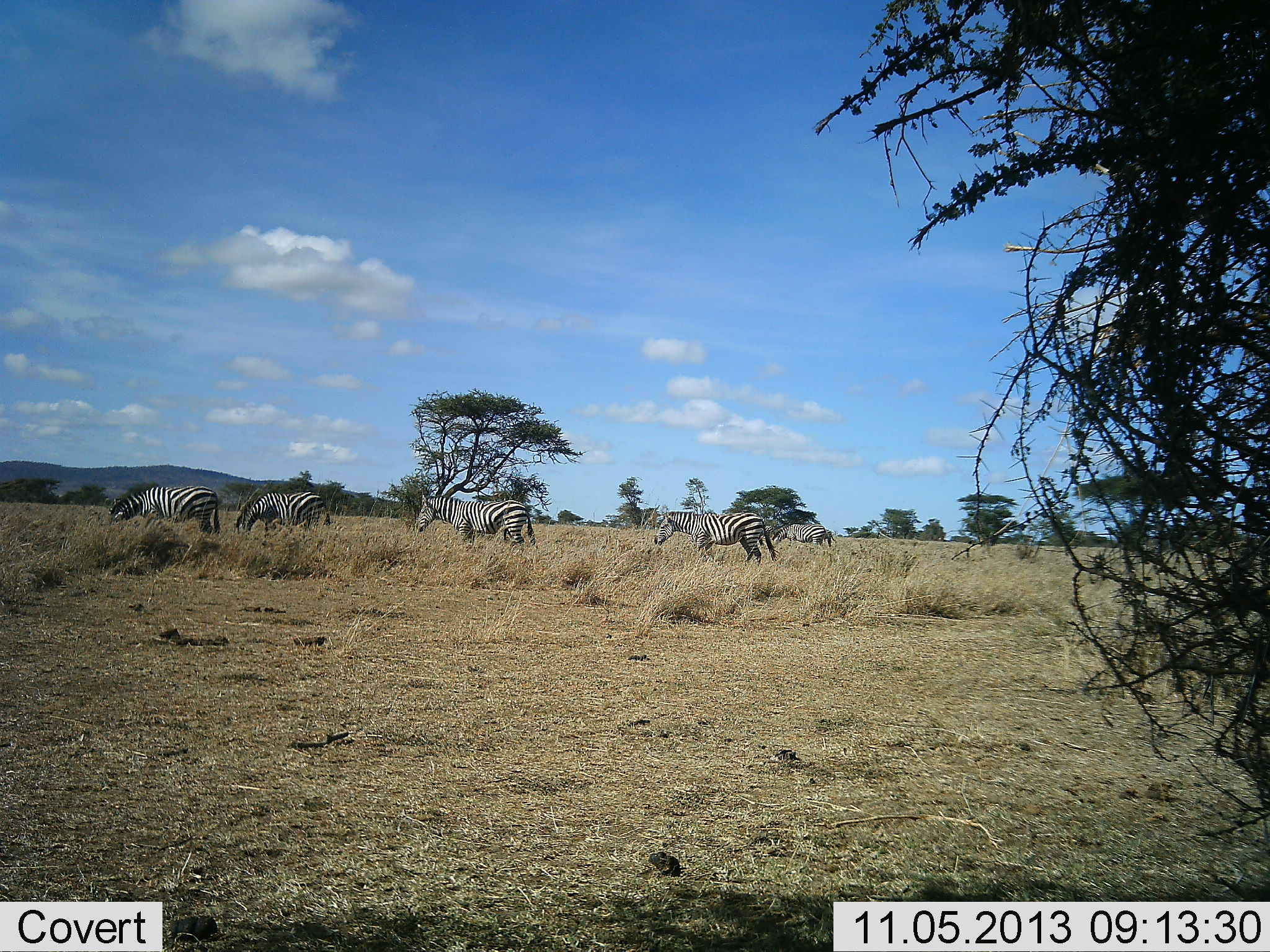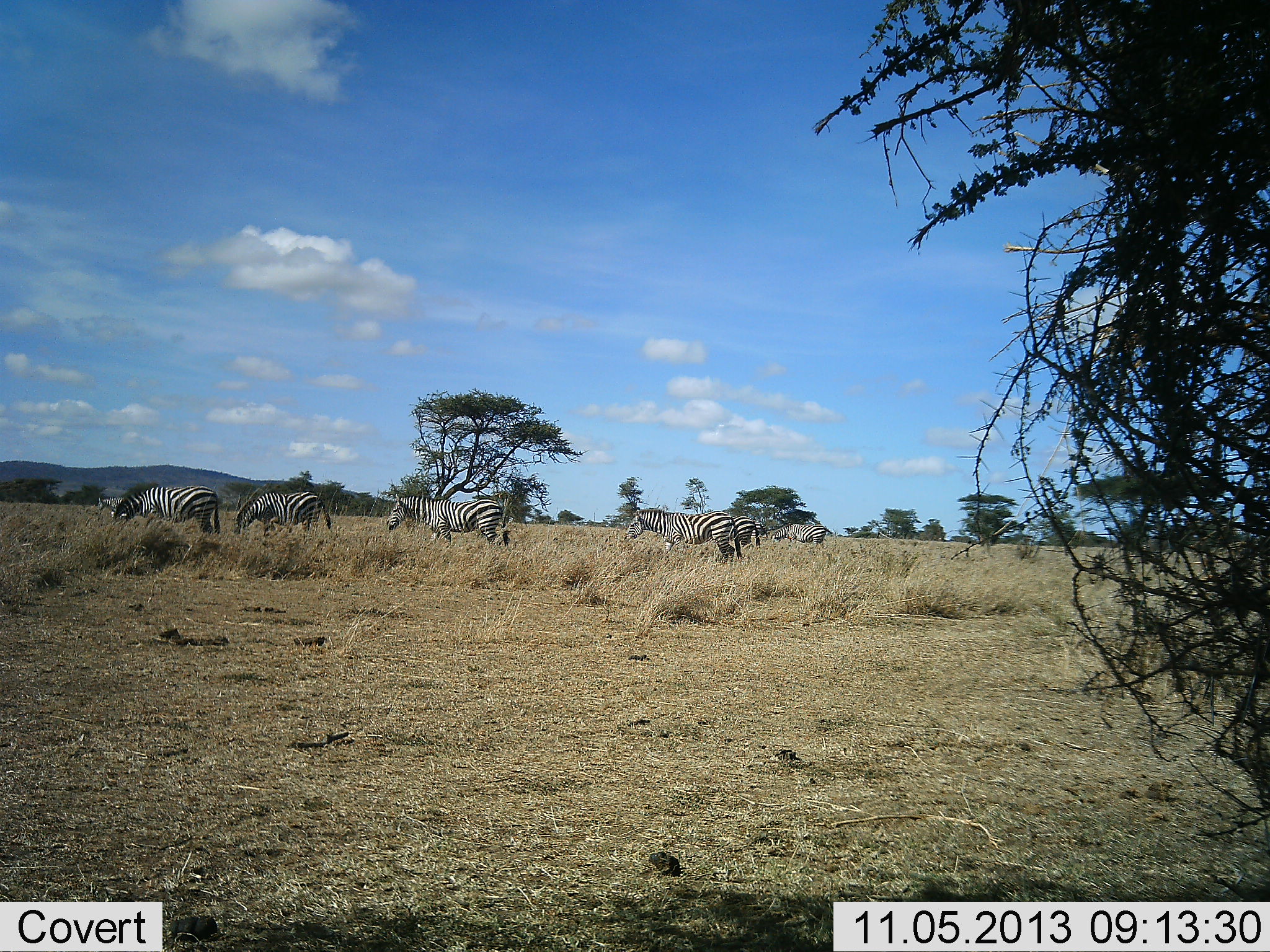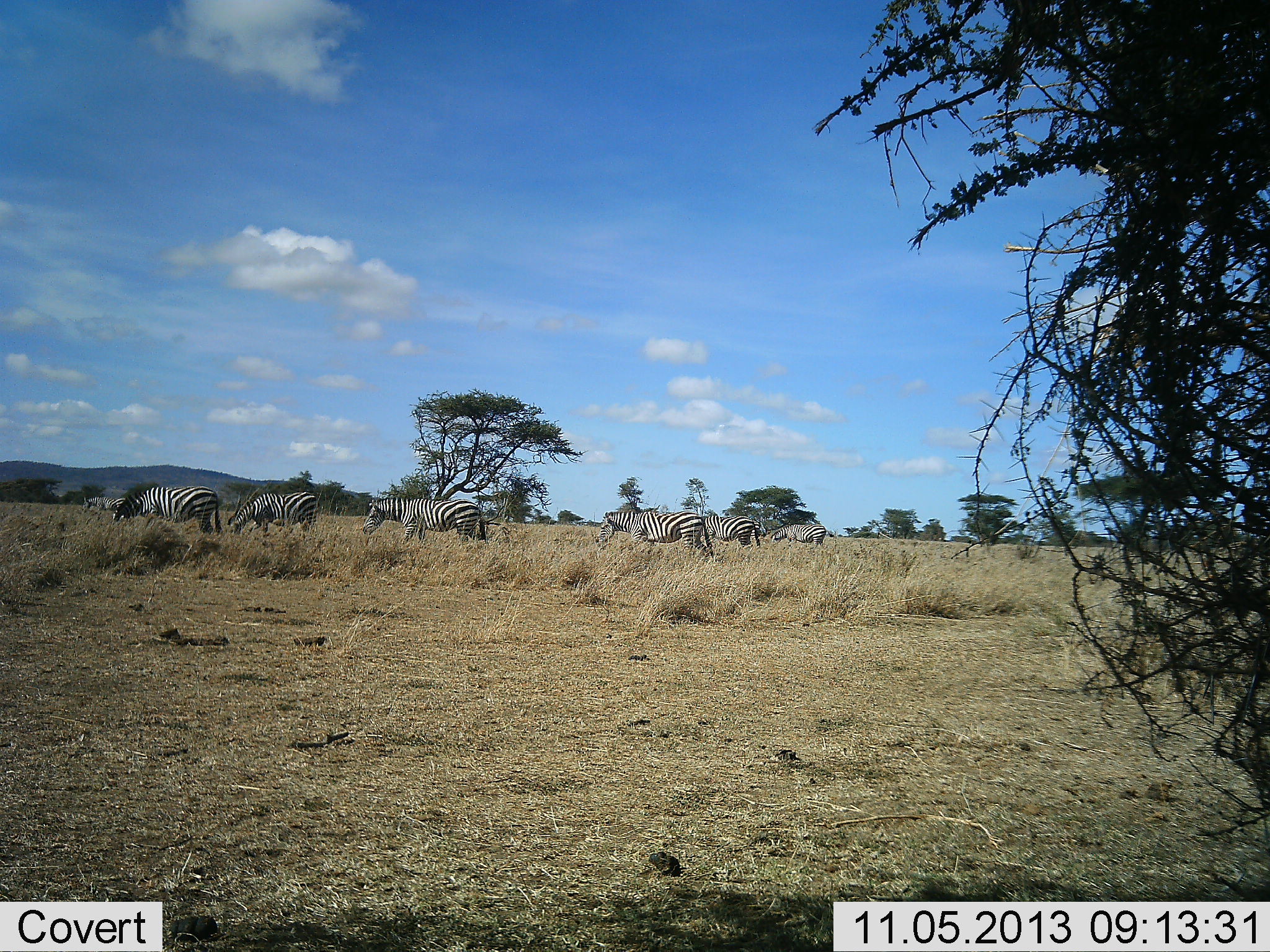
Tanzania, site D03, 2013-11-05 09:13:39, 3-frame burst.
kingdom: Animalia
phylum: Chordata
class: Mammalia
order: Perissodactyla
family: Equidae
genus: Equus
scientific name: Equus quagga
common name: plains zebra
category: zebra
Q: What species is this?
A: Zebra (plains zebra) (Equus quagga).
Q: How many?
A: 6.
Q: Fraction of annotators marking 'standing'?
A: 30%.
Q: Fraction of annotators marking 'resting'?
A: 0%.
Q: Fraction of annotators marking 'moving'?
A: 80%.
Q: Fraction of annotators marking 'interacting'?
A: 10%.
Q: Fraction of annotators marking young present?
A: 0%.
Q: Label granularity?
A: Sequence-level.